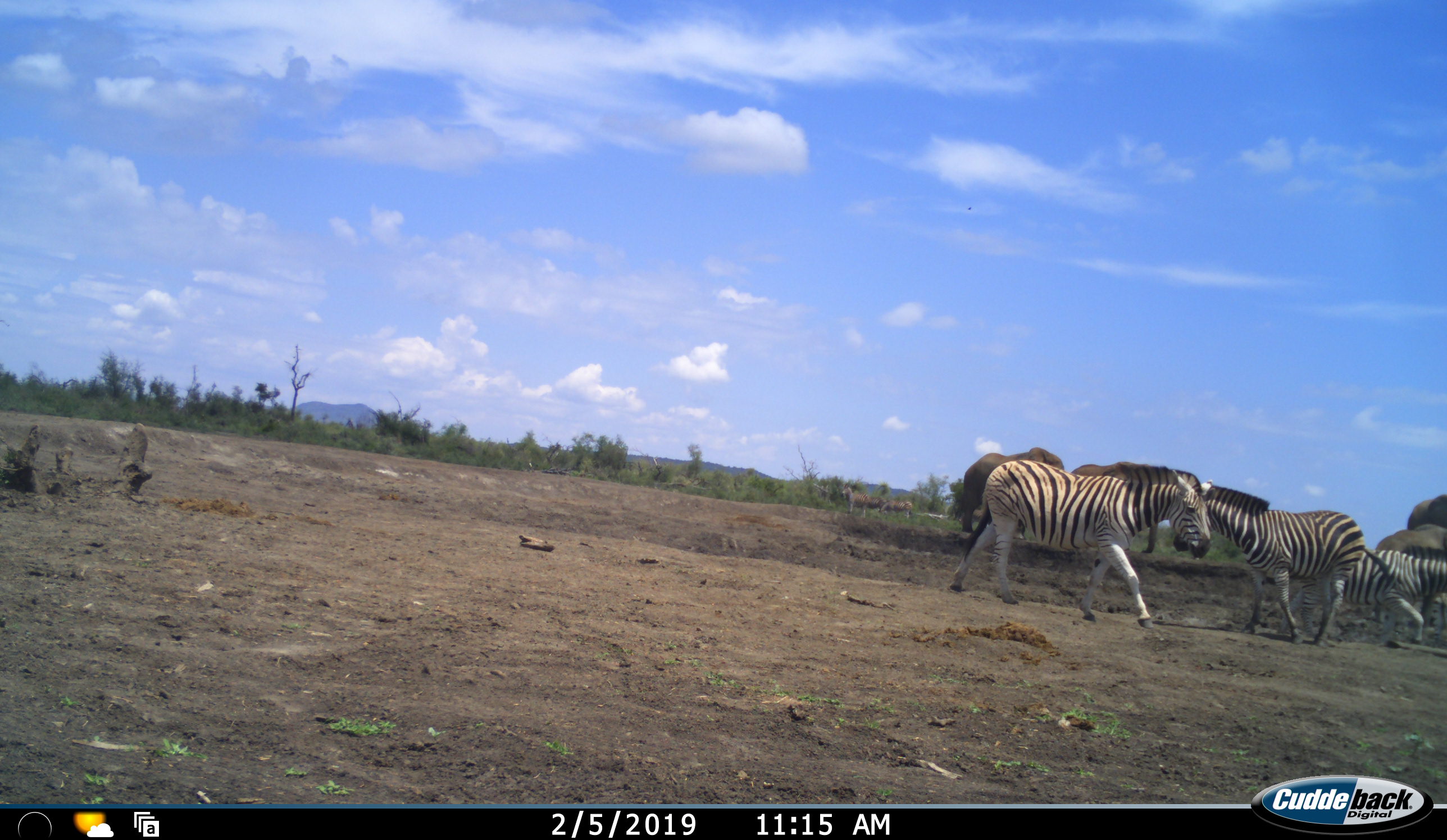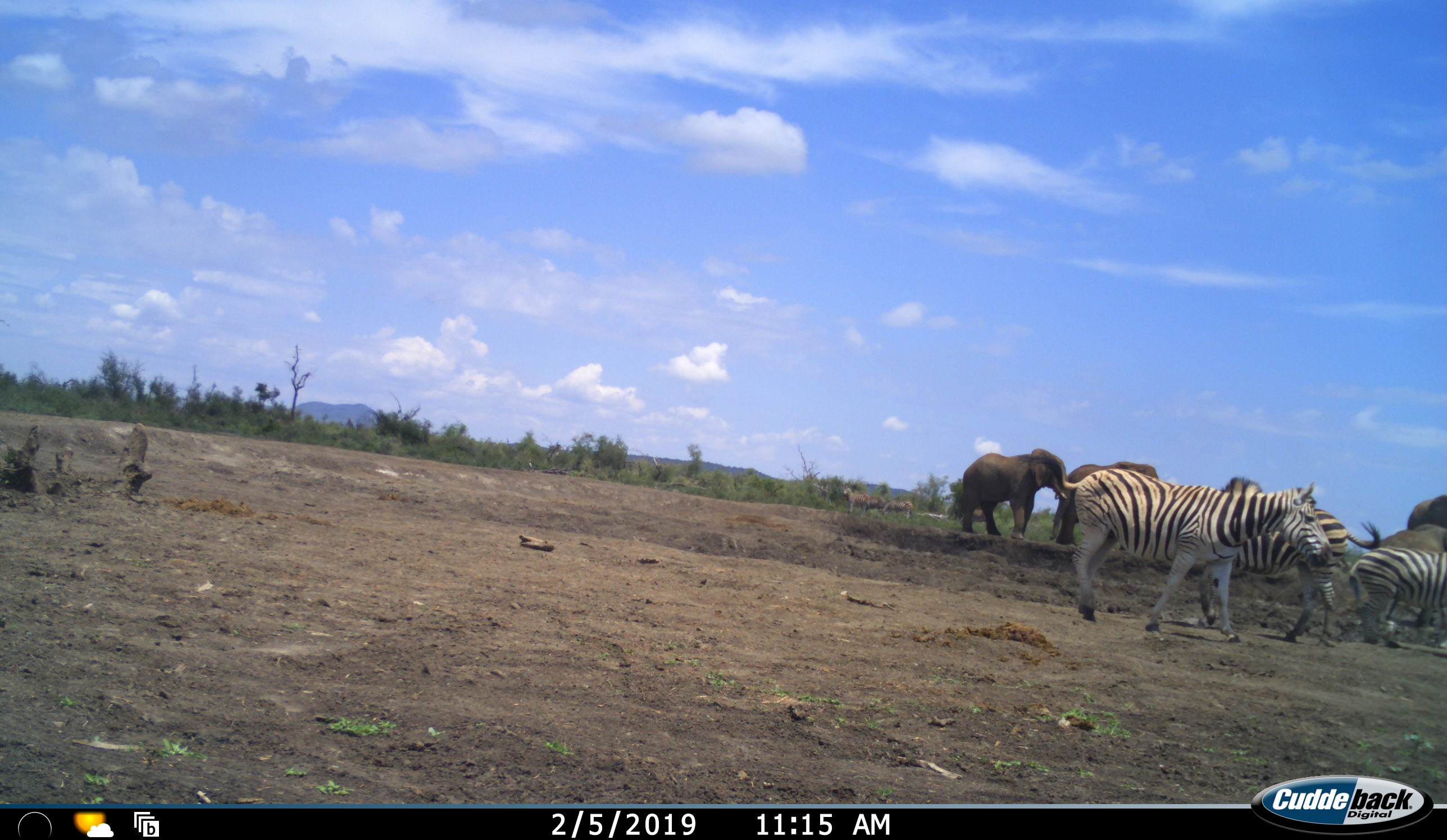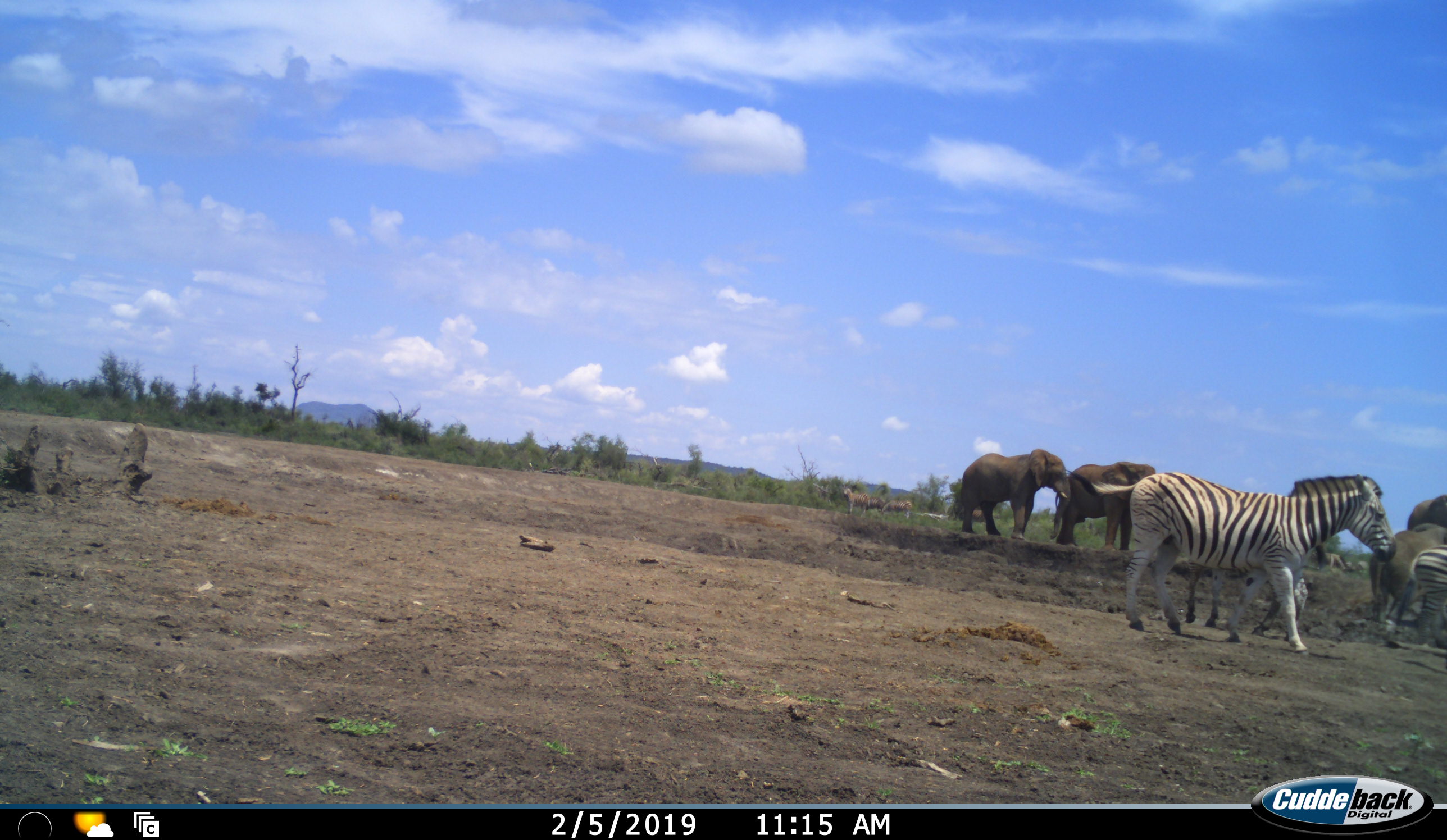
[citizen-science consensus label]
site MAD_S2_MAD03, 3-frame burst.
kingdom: Animalia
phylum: Chordata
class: Mammalia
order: Proboscidea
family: Elephantidae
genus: Loxodonta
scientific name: Loxodonta africana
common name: african bush elephant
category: elephant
Elephant (african bush elephant) (Loxodonta africana), count 4. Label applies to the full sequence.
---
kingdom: Animalia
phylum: Chordata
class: Mammalia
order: Perissodactyla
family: Equidae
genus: Equus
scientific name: Equus quagga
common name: plains zebra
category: zebraplains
Zebraplains (plains zebra) (Equus quagga), count 3. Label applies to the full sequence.